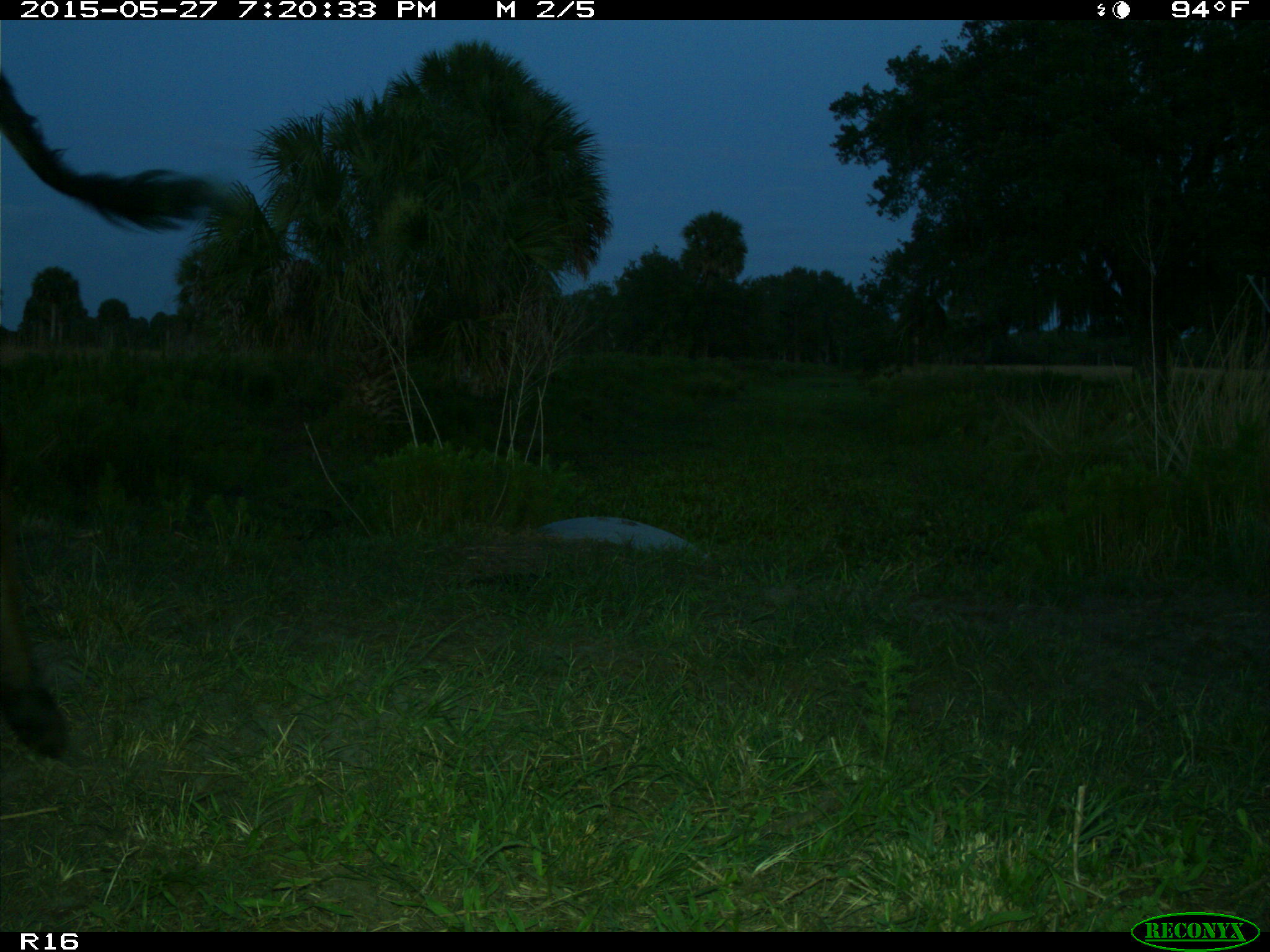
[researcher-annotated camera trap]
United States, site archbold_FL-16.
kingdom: Animalia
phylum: Chordata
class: Mammalia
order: Artiodactyla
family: Bovidae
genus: Bos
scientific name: Bos taurus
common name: domestic cow